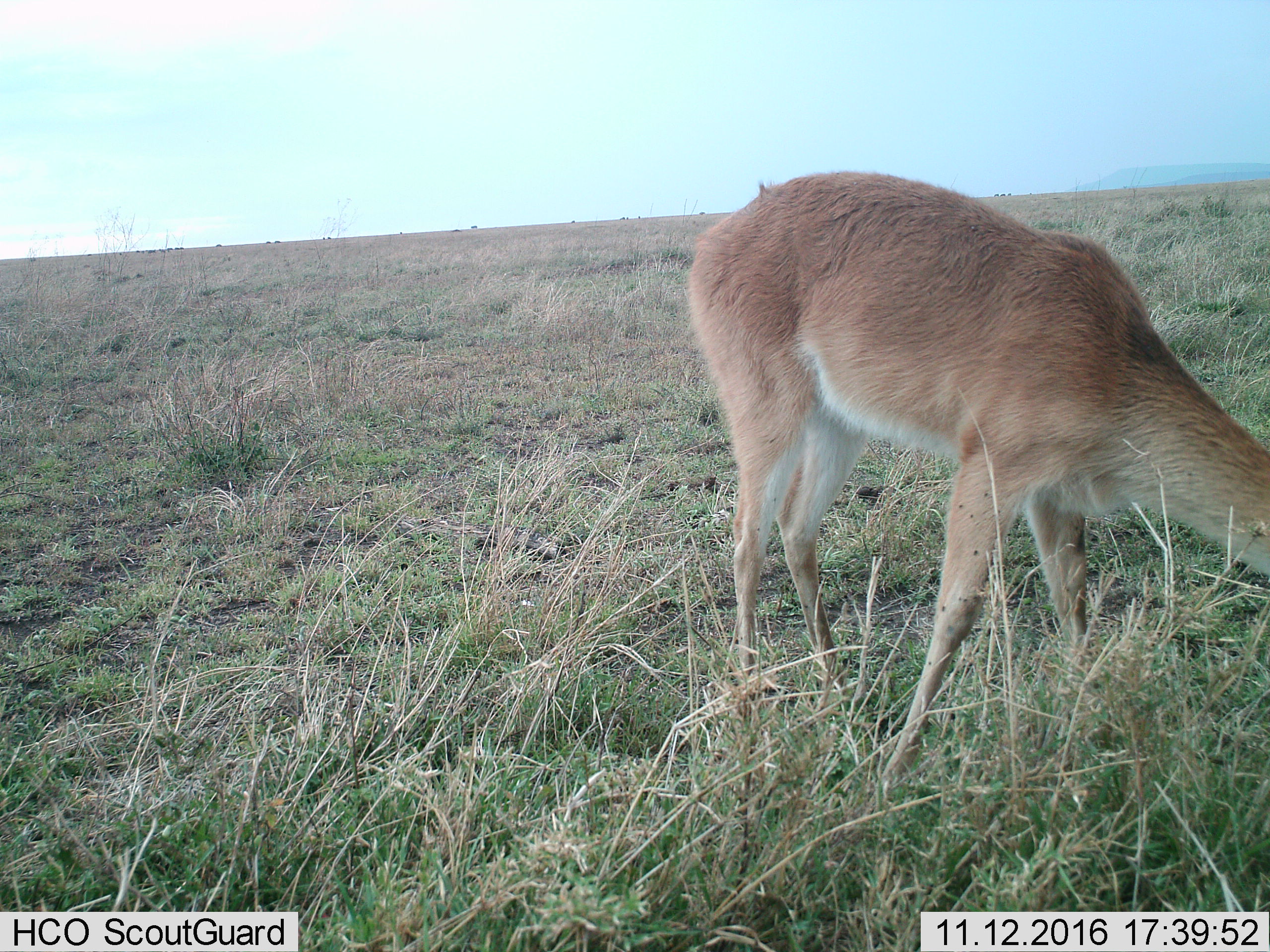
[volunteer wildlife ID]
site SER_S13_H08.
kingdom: Animalia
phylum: Chordata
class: Mammalia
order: Artiodactyla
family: Bovidae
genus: Redunca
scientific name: Redunca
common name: reedbuck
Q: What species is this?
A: Reedbuck (Redunca).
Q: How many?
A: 1.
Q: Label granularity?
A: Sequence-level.